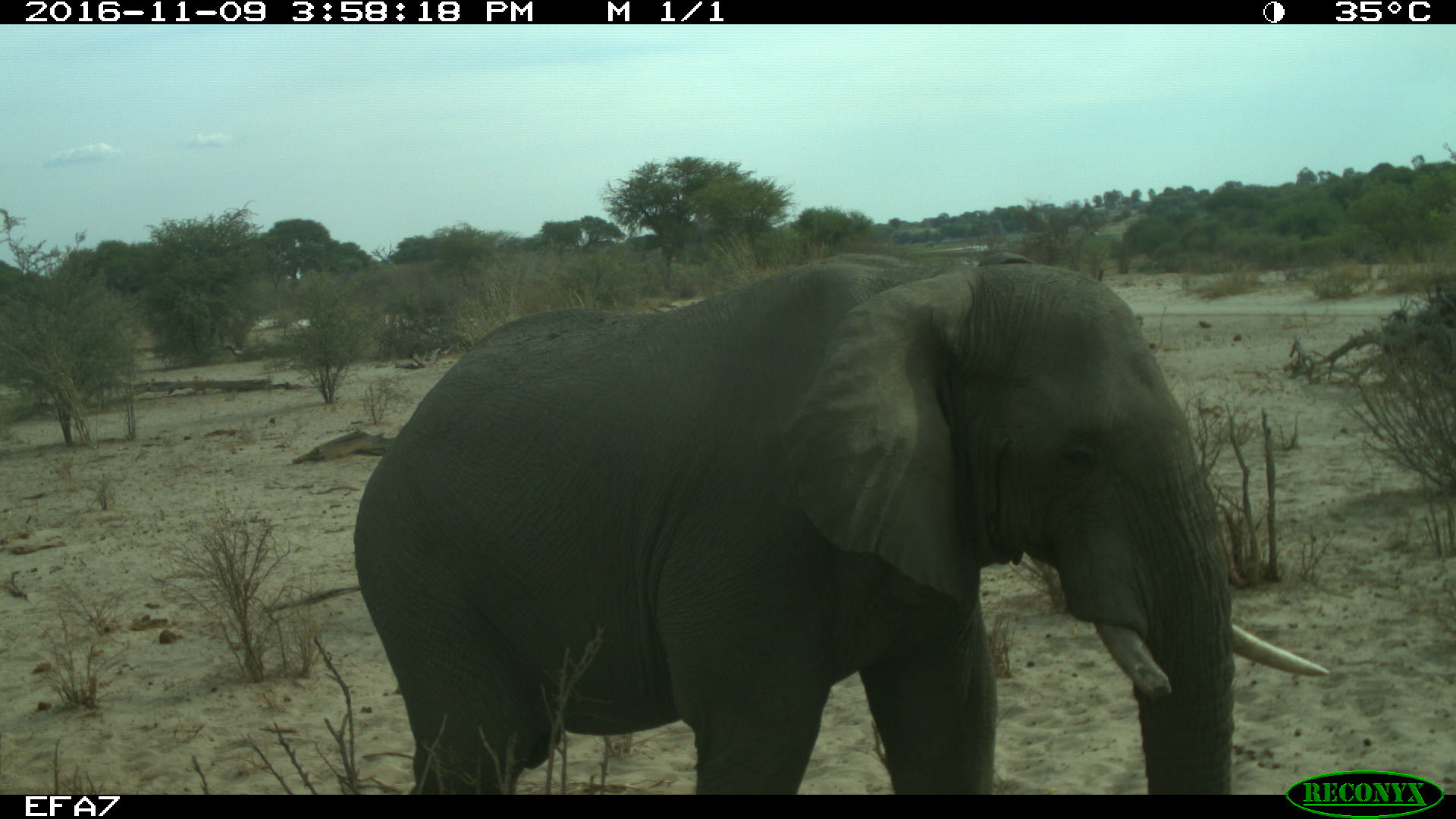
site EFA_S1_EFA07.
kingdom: Animalia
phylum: Chordata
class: Mammalia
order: Proboscidea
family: Elephantidae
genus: Loxodonta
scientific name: Loxodonta africana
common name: african bush elephant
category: elephant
Elephant (african bush elephant) (Loxodonta africana), count 1. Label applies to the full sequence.